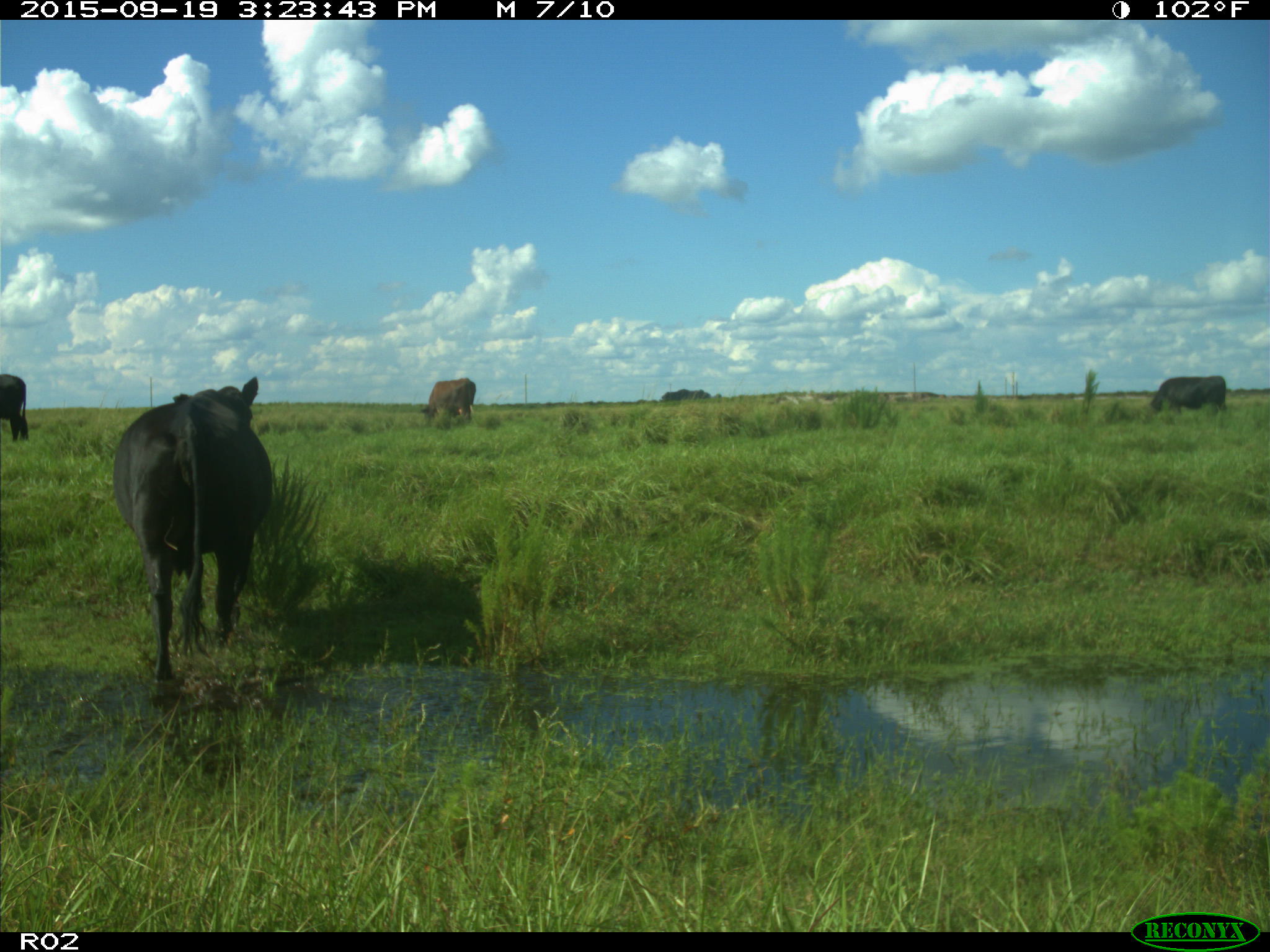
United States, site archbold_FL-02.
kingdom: Animalia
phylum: Chordata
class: Mammalia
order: Artiodactyla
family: Bovidae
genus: Bos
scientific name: Bos taurus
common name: domestic cow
Bos taurus (domestic cow).